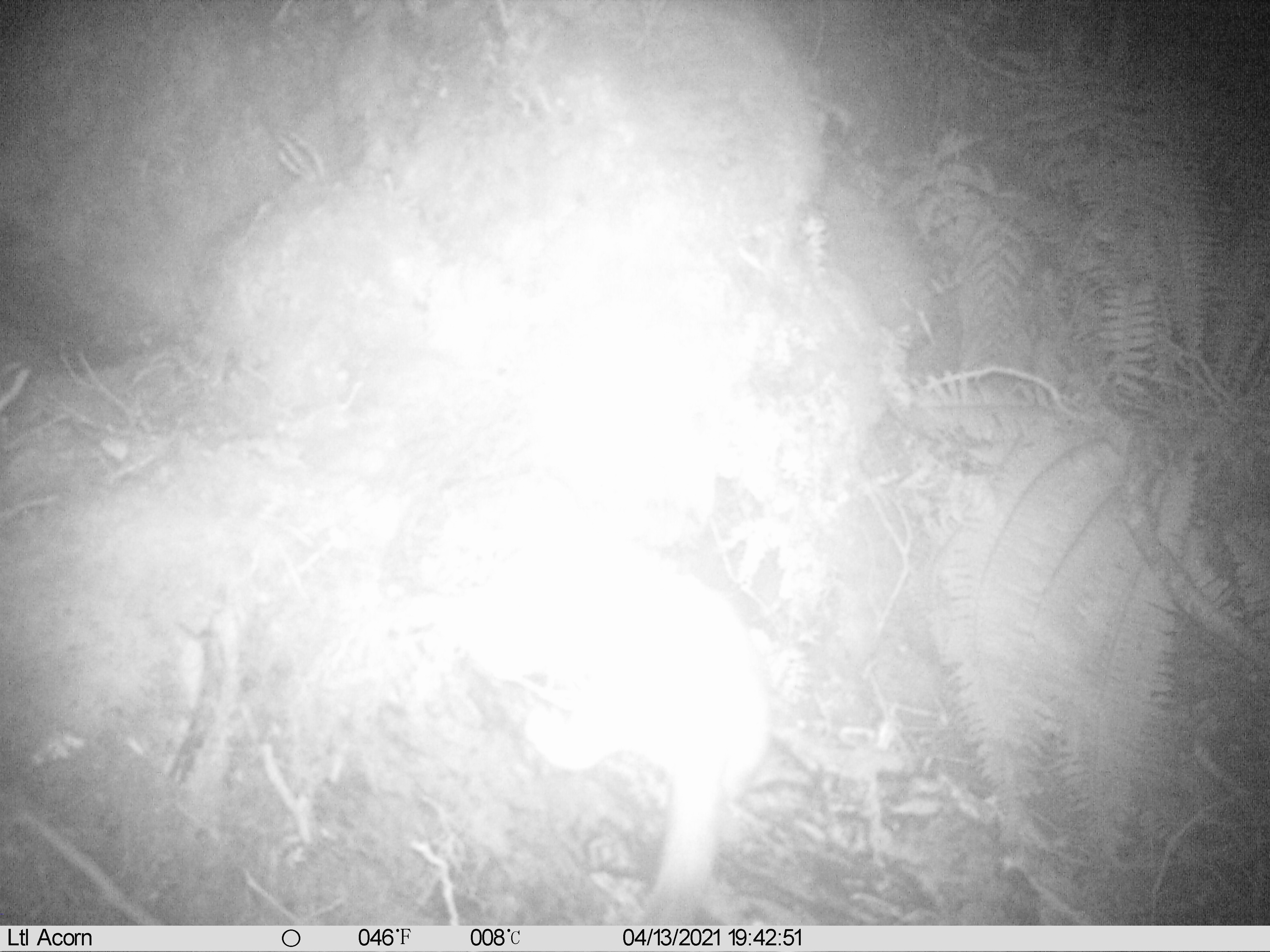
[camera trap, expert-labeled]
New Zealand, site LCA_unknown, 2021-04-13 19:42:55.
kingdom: Animalia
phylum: Chordata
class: Mammalia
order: Carnivora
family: Mustelidae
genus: Mustela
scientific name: Mustela erminea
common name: stoat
Stoat (Mustela erminea).